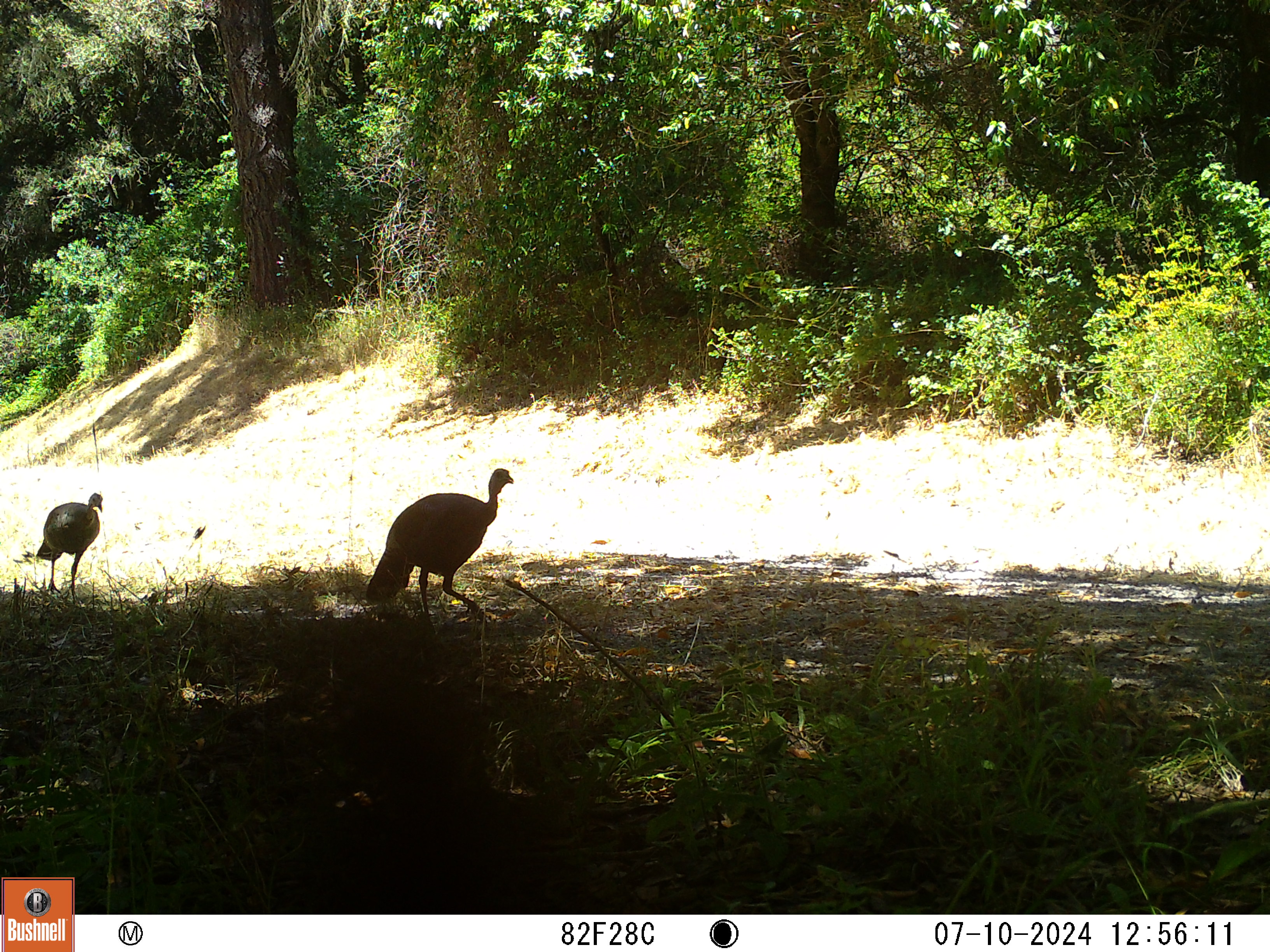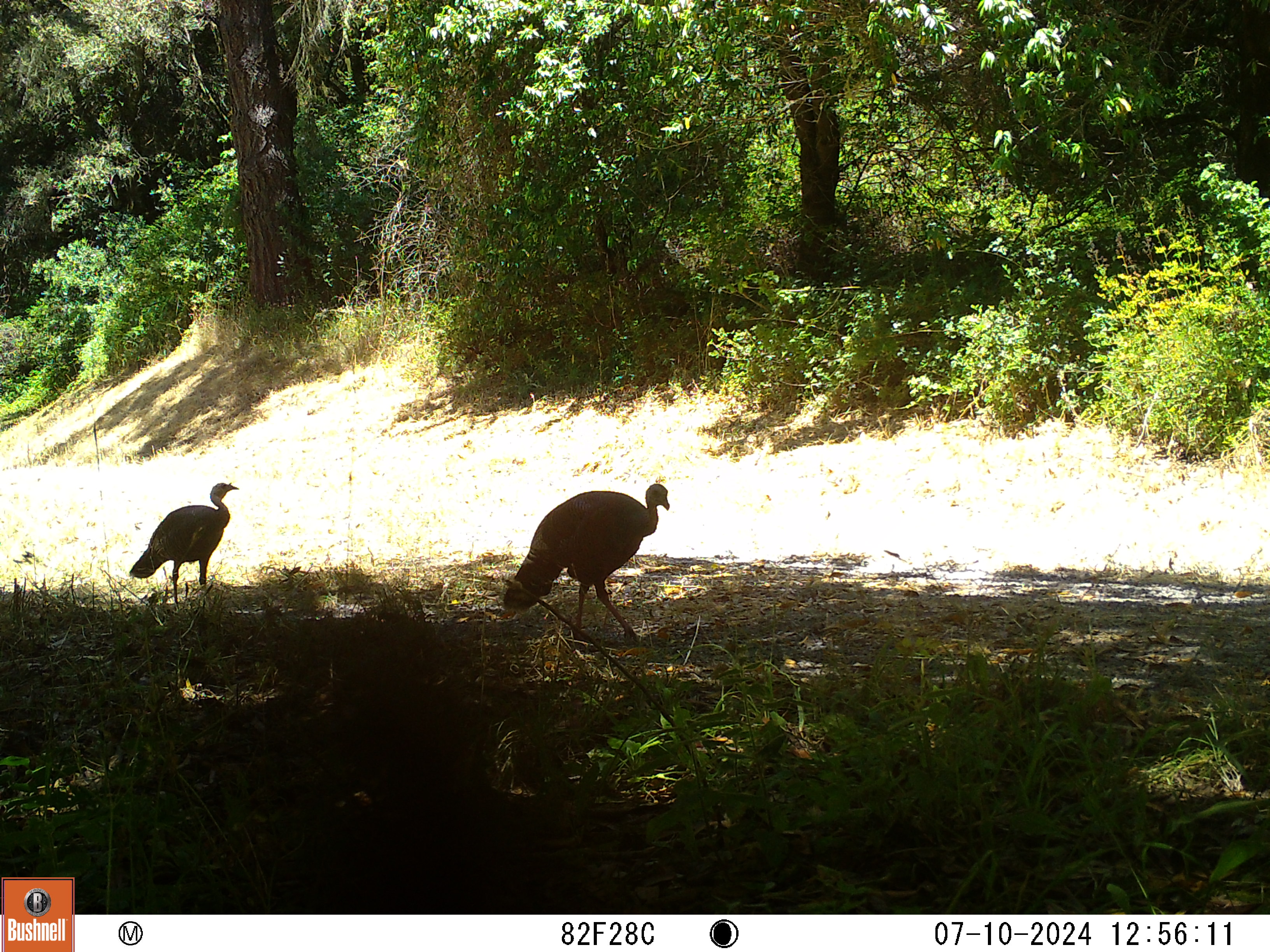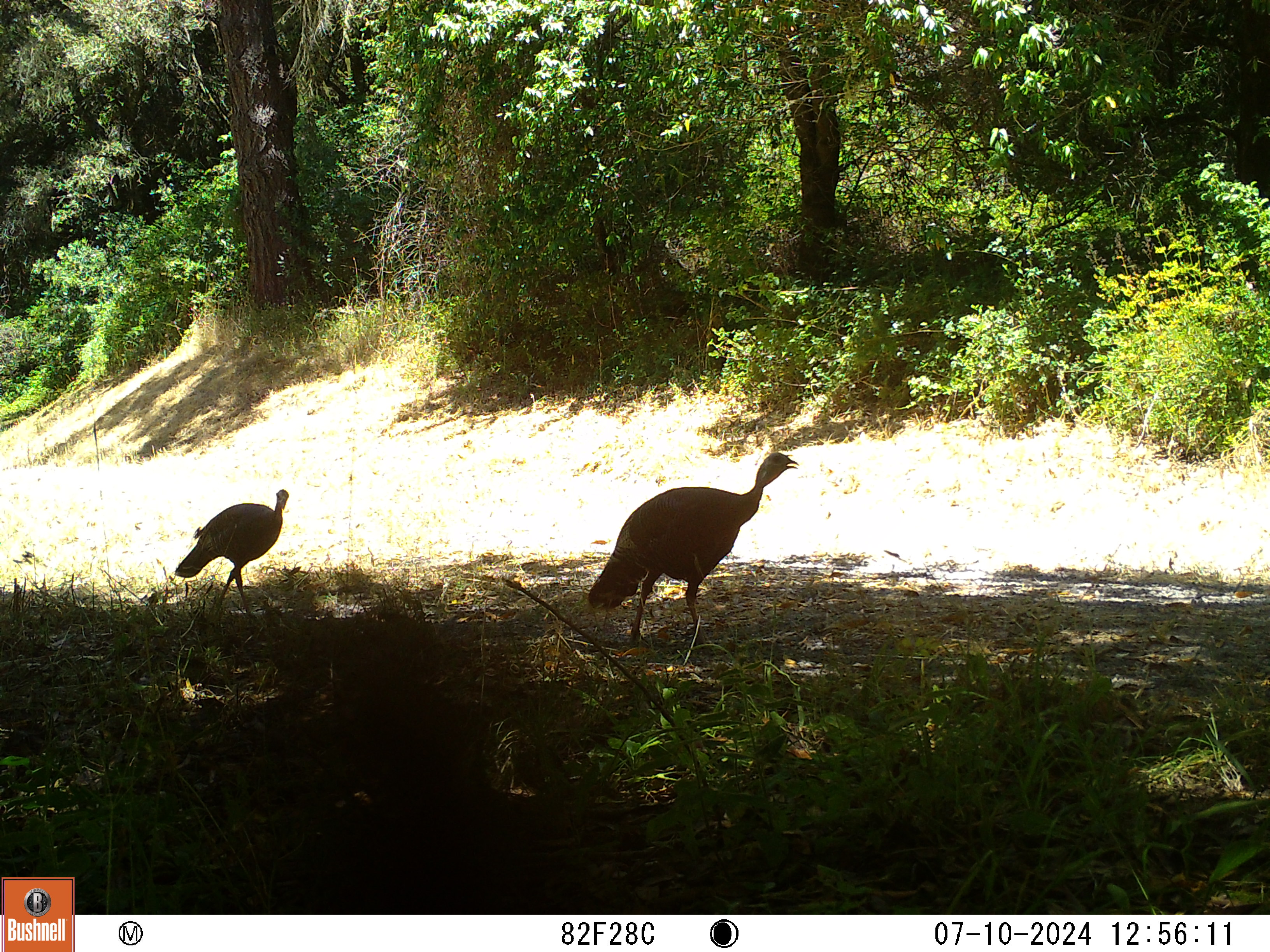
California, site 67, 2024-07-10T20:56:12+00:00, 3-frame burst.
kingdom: Animalia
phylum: Chordata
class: Aves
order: Galliformes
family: Phasianidae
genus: Meleagris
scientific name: Meleagris gallopavo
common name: turkey